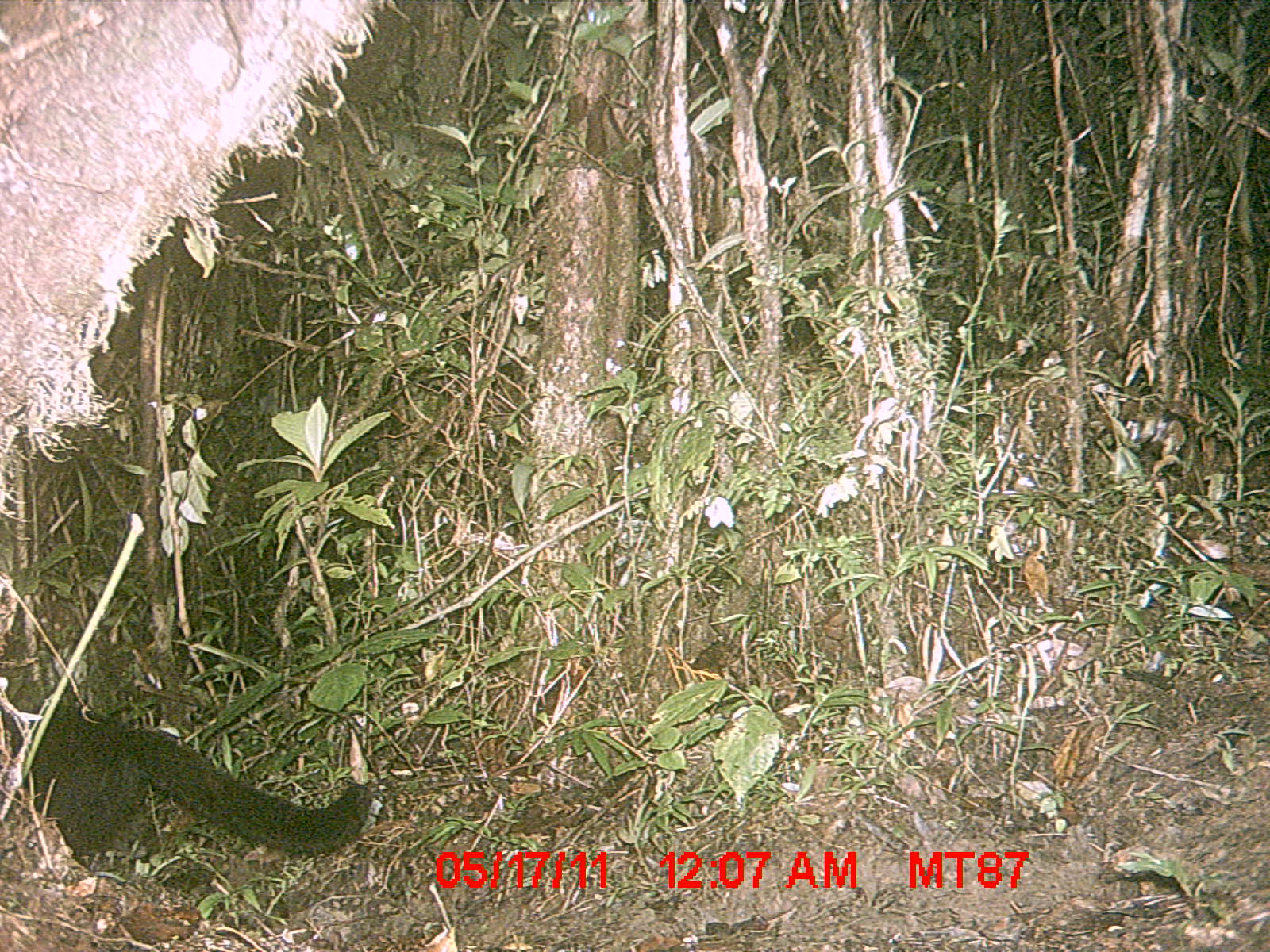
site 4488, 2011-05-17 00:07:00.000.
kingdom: Animalia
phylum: Chordata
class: Mammalia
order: Carnivora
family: Felidae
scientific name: Felidae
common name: felids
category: felis sp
Felis sp (felids) (Felidae), count 1.